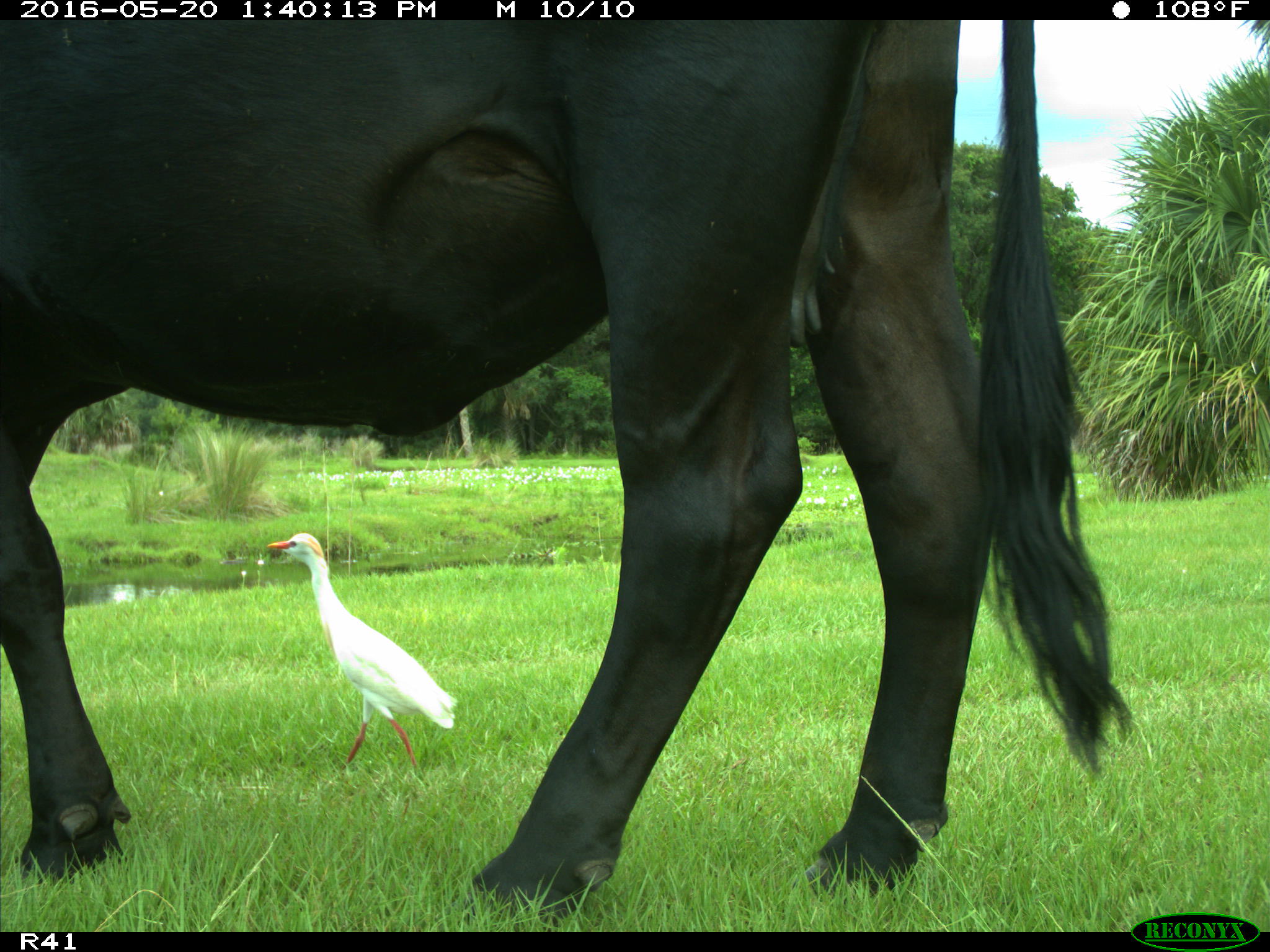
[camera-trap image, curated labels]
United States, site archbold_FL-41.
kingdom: Animalia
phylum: Chordata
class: Mammalia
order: Artiodactyla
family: Bovidae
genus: Bos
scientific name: Bos taurus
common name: domestic cow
Bos taurus (domestic cow).